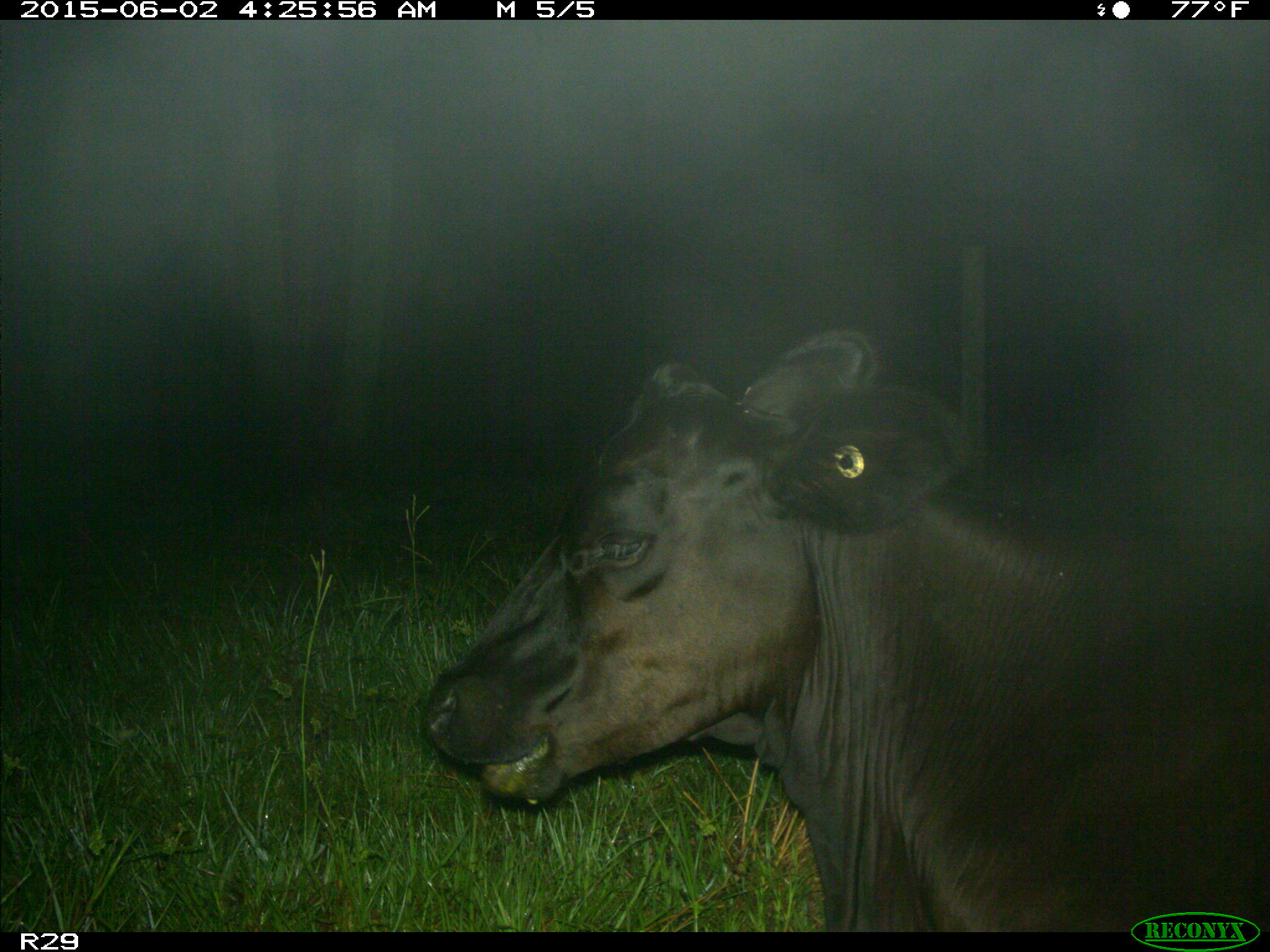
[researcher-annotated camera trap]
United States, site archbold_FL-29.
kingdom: Animalia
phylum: Chordata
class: Mammalia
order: Artiodactyla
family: Bovidae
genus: Bos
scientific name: Bos taurus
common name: domestic cow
Bos taurus (domestic cow).